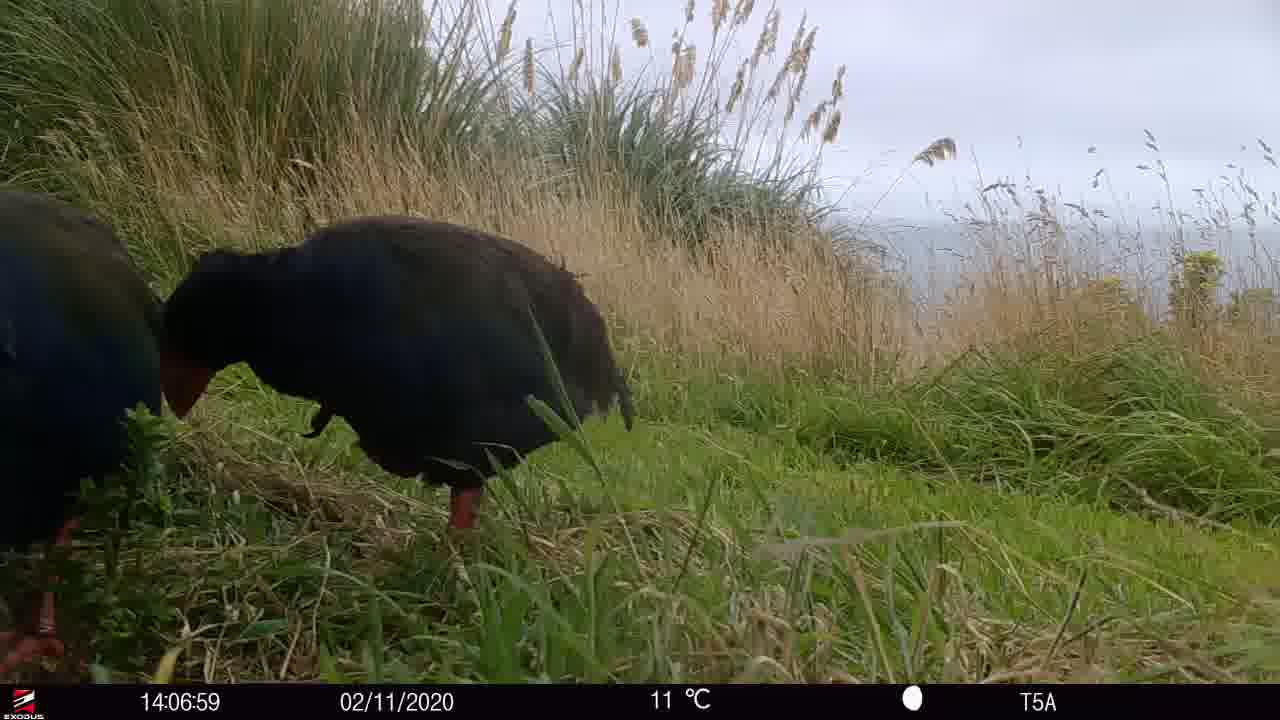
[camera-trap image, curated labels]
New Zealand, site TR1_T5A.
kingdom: Animalia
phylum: Chordata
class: Aves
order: Gruiformes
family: Rallidae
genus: Porphyrio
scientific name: Porphyrio mantelli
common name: takahe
Takahe (Porphyrio mantelli).